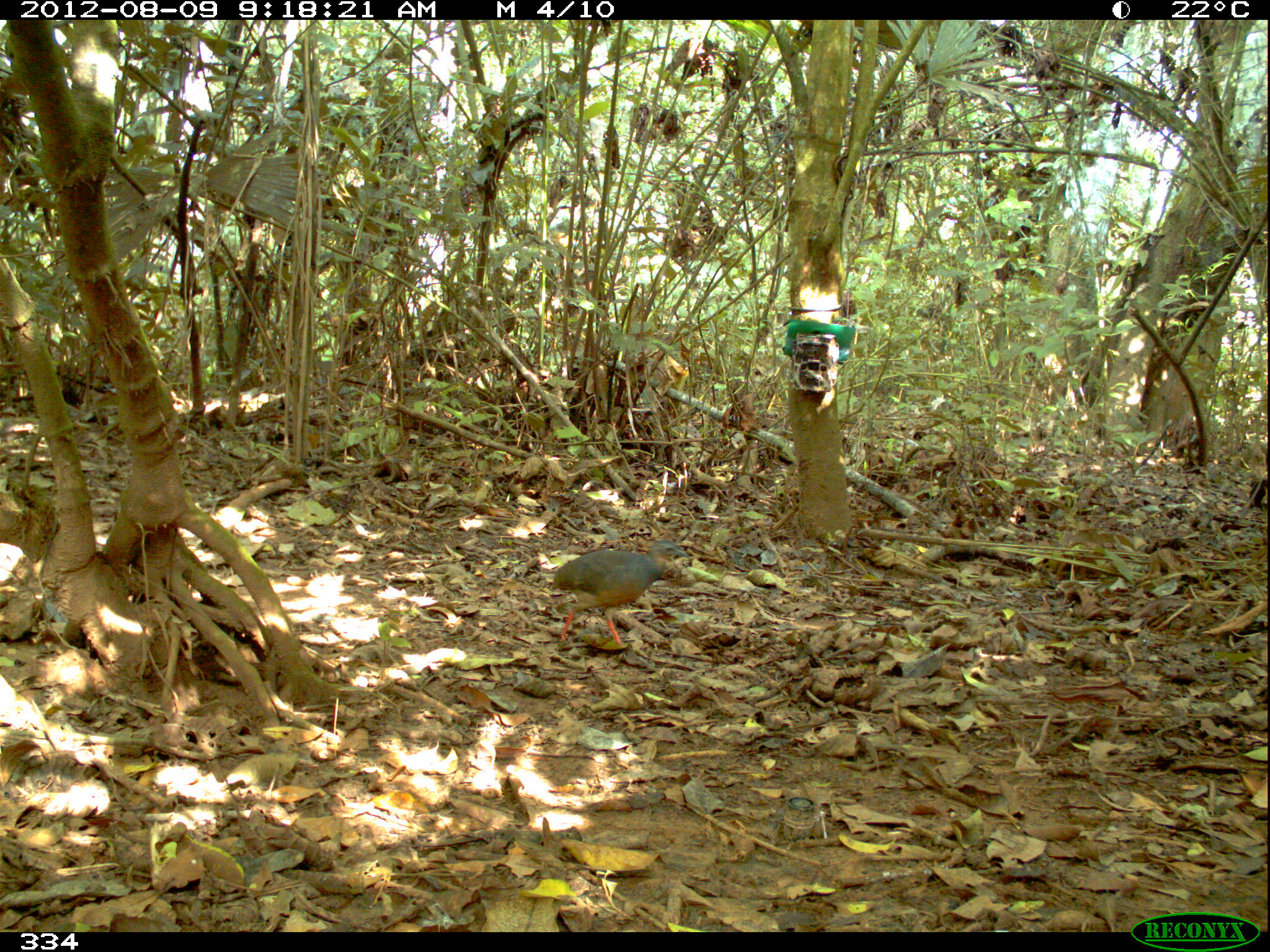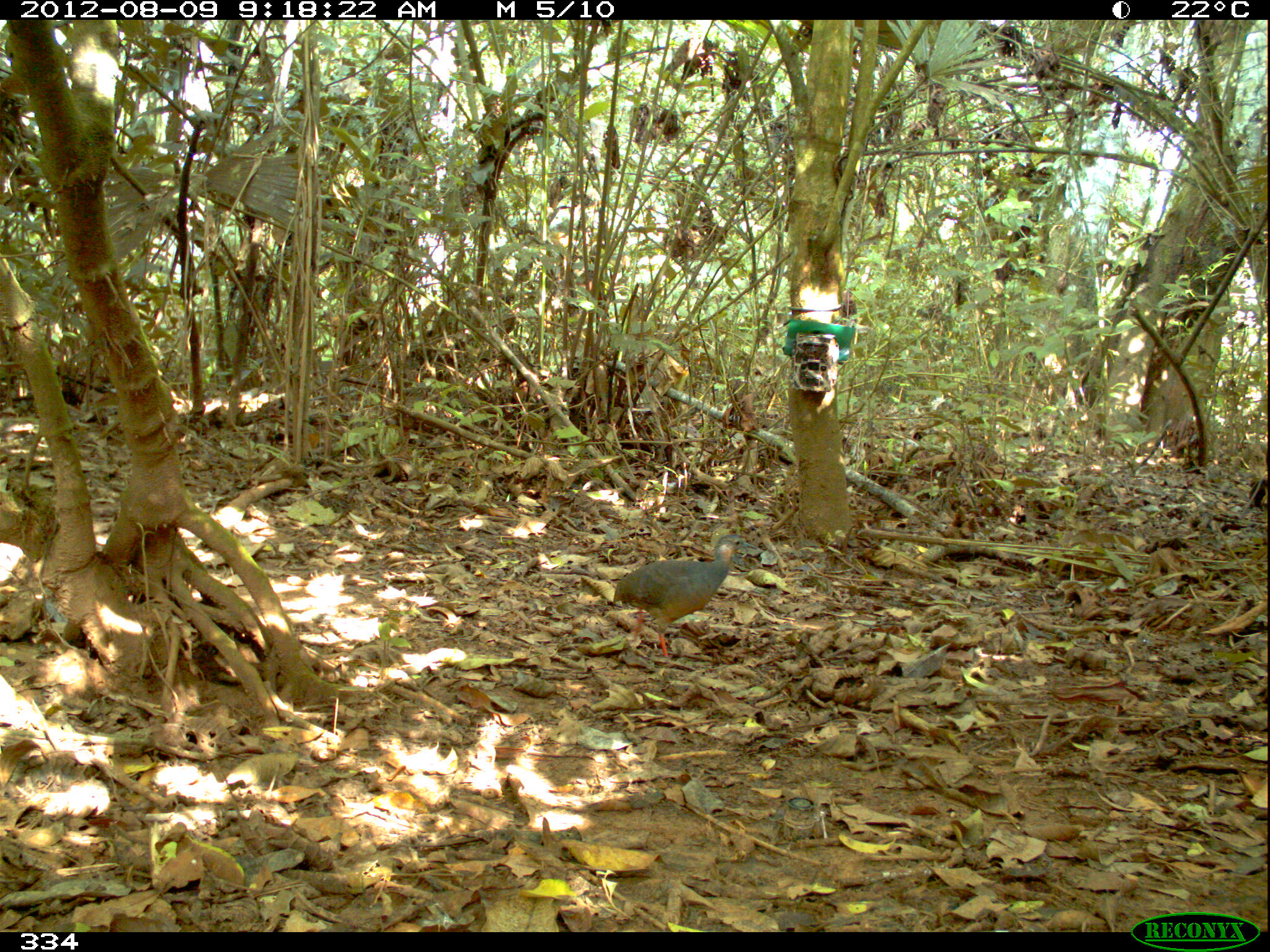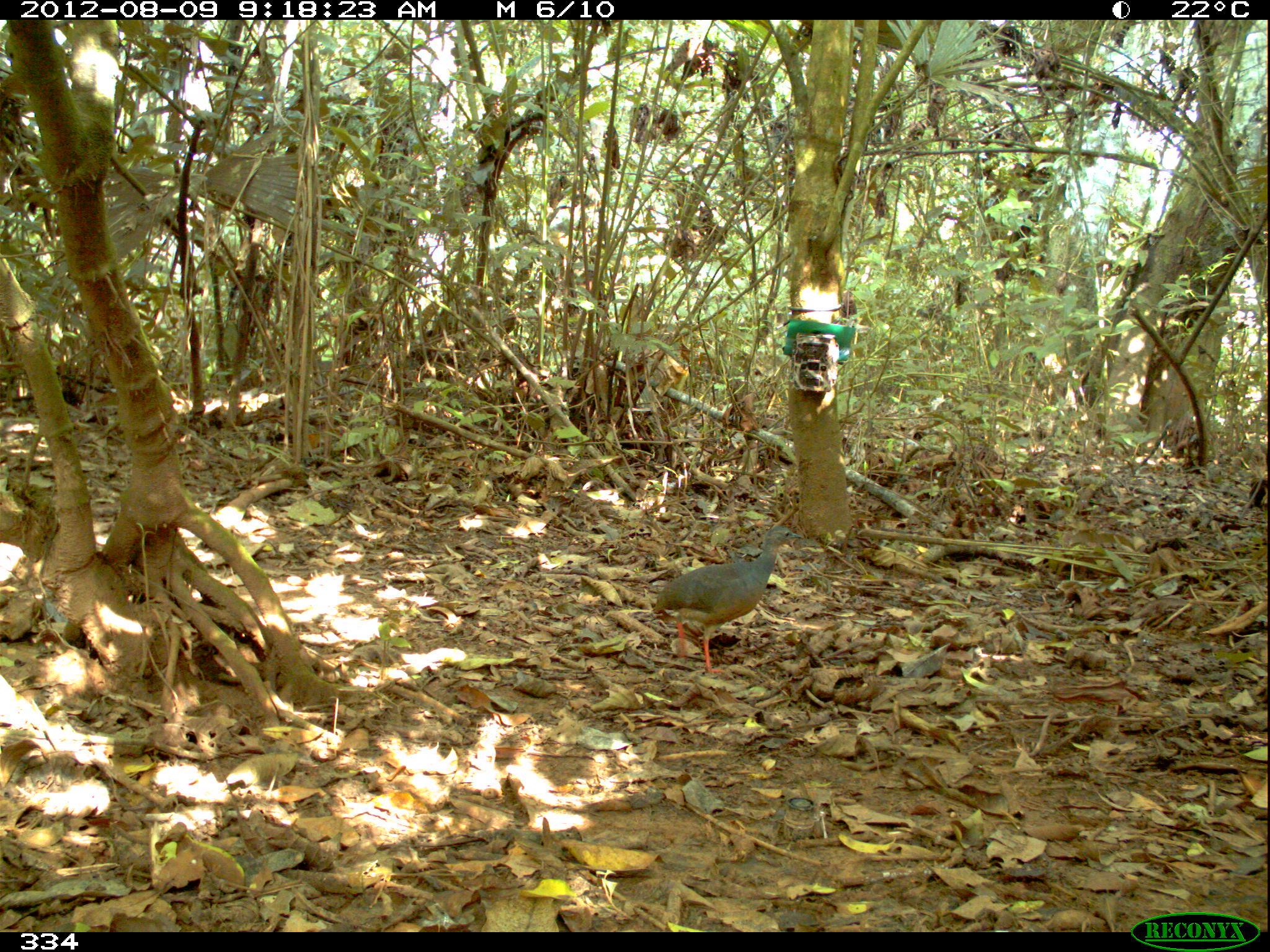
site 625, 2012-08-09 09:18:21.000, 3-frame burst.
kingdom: Animalia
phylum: Chordata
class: Aves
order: Galliformes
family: Phasianidae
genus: Alectoris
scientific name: Alectoris rufa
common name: red-legged partridge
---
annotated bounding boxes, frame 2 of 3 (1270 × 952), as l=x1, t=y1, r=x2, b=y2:
alectoris rufa: l=613, t=534, r=758, b=659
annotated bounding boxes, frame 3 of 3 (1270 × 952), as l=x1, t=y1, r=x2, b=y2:
alectoris rufa: l=651, t=525, r=805, b=674